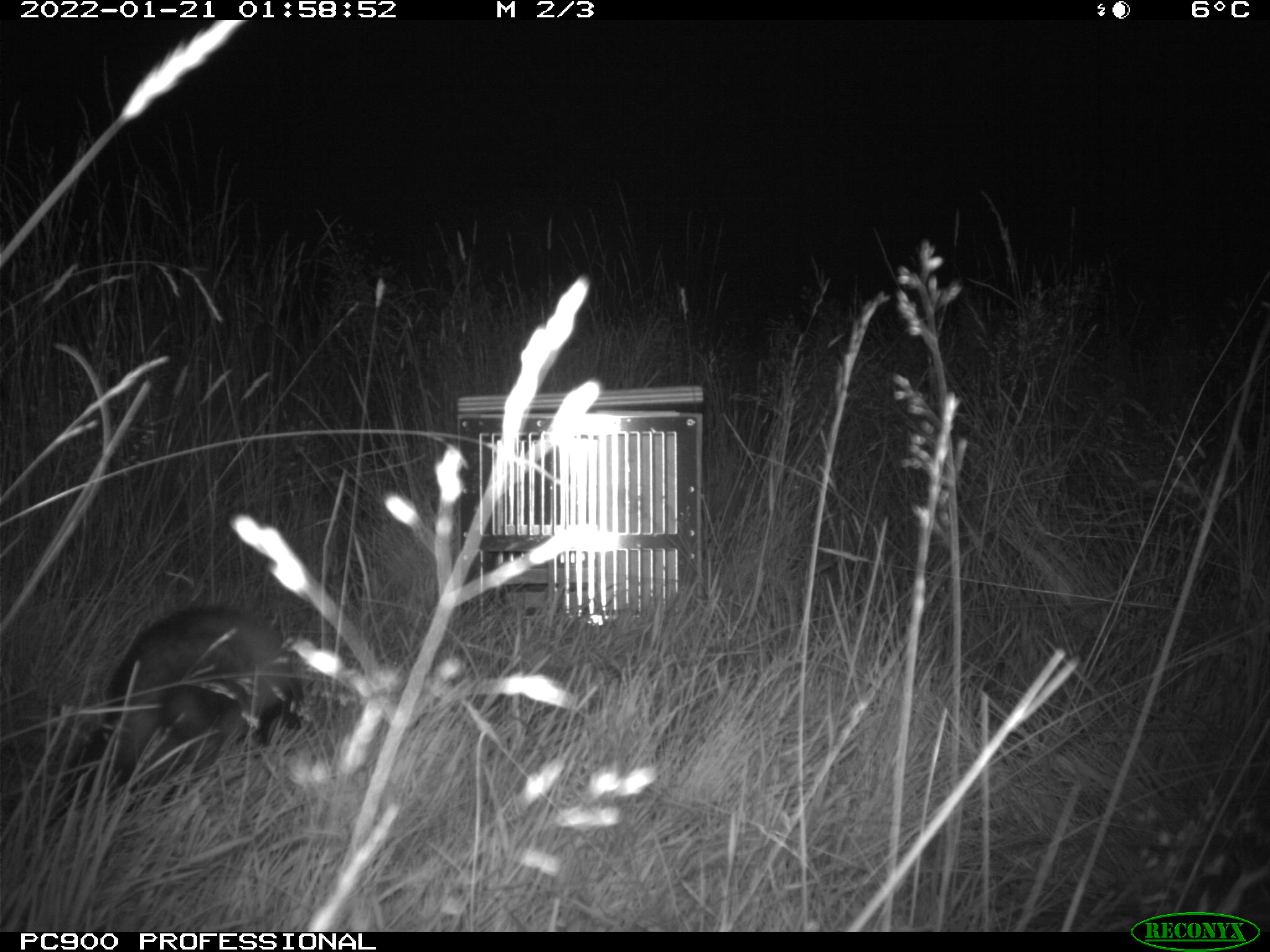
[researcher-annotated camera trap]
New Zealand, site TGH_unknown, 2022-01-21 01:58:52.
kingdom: Animalia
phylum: Chordata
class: Mammalia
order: Carnivora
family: Mustelidae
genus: Mustela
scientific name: Mustela furo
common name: ferret